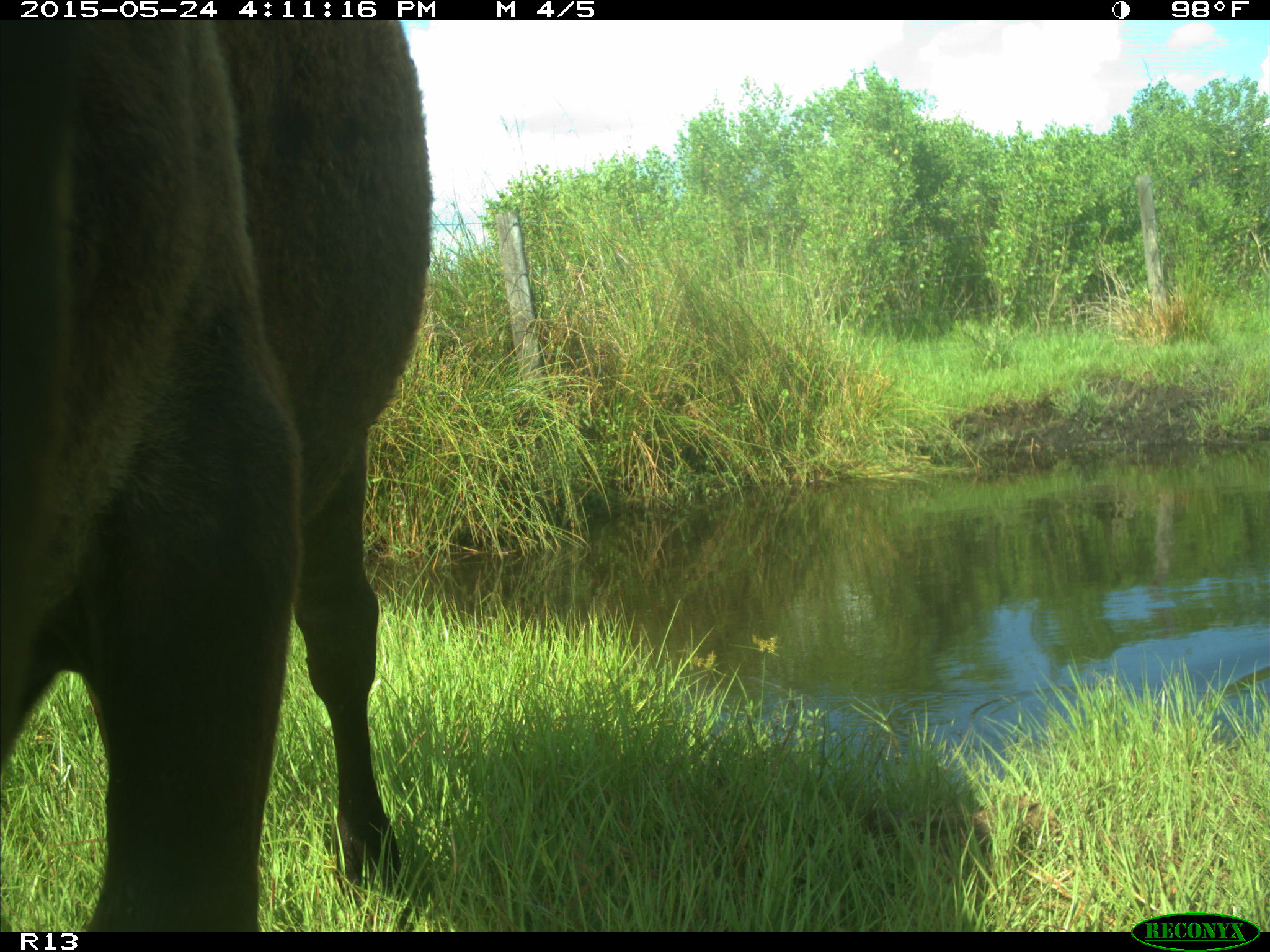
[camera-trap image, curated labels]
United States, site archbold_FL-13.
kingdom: Animalia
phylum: Chordata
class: Mammalia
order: Artiodactyla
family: Bovidae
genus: Bos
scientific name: Bos taurus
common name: domestic cow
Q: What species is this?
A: Bos taurus (domestic cow).